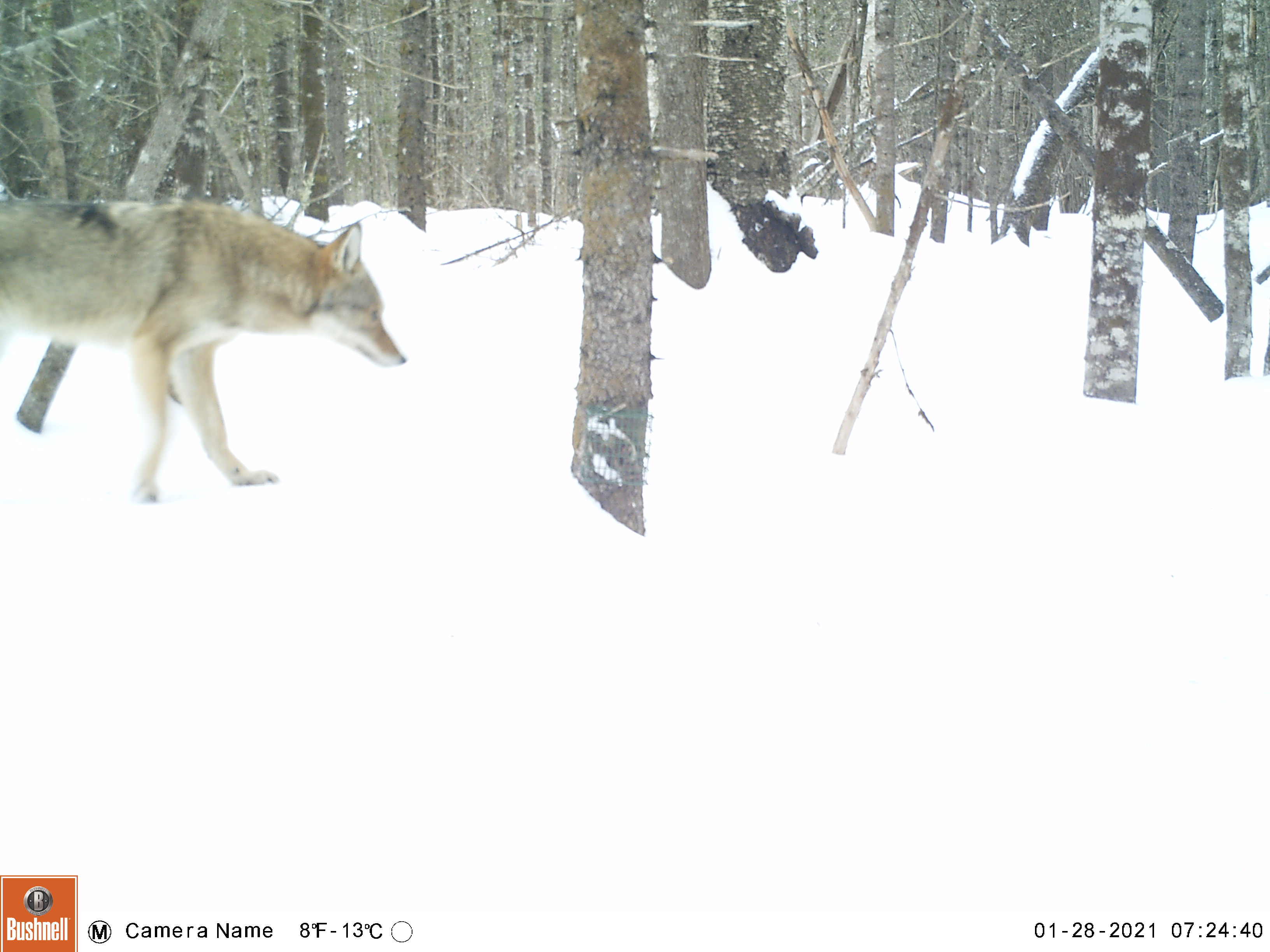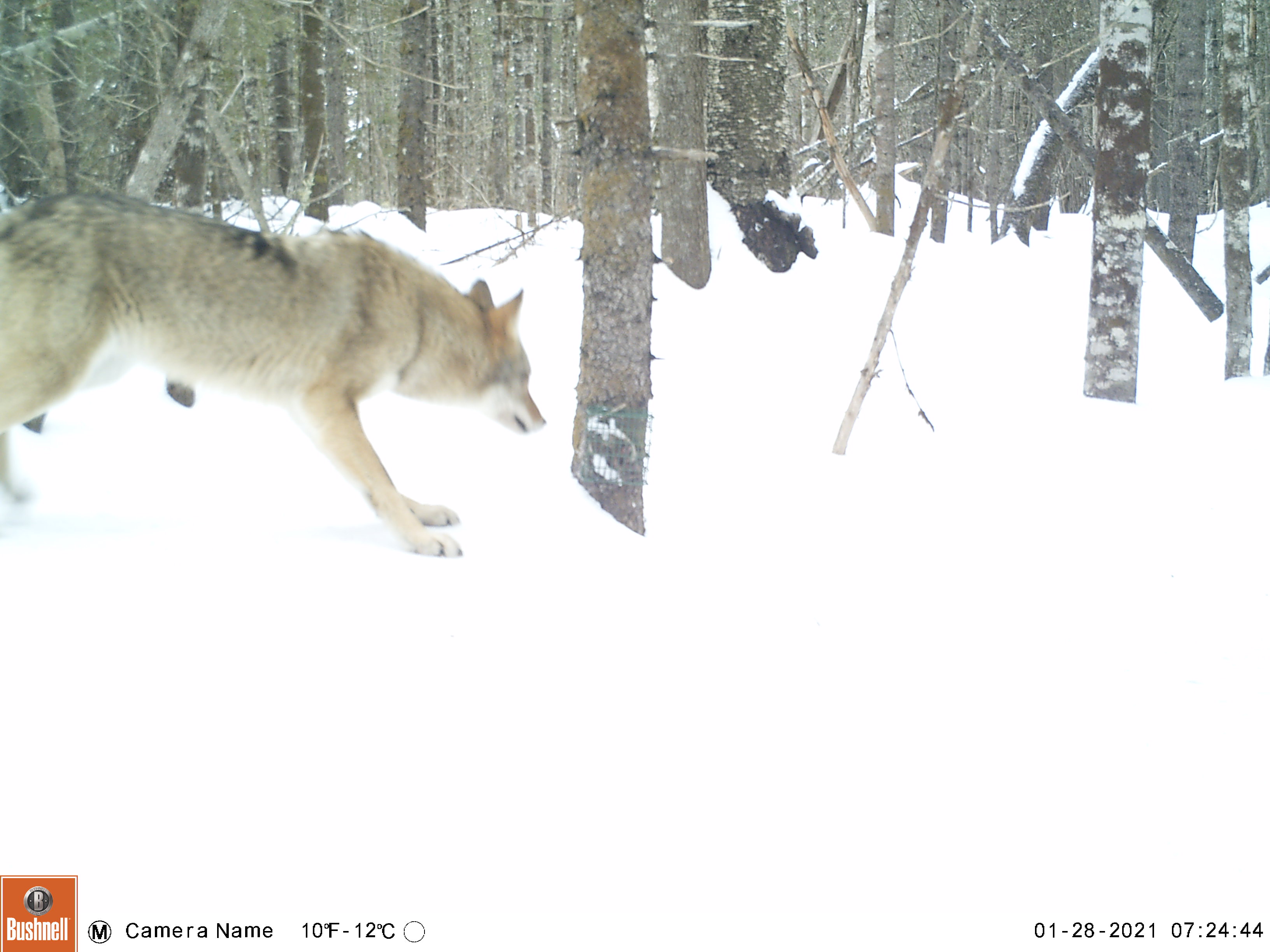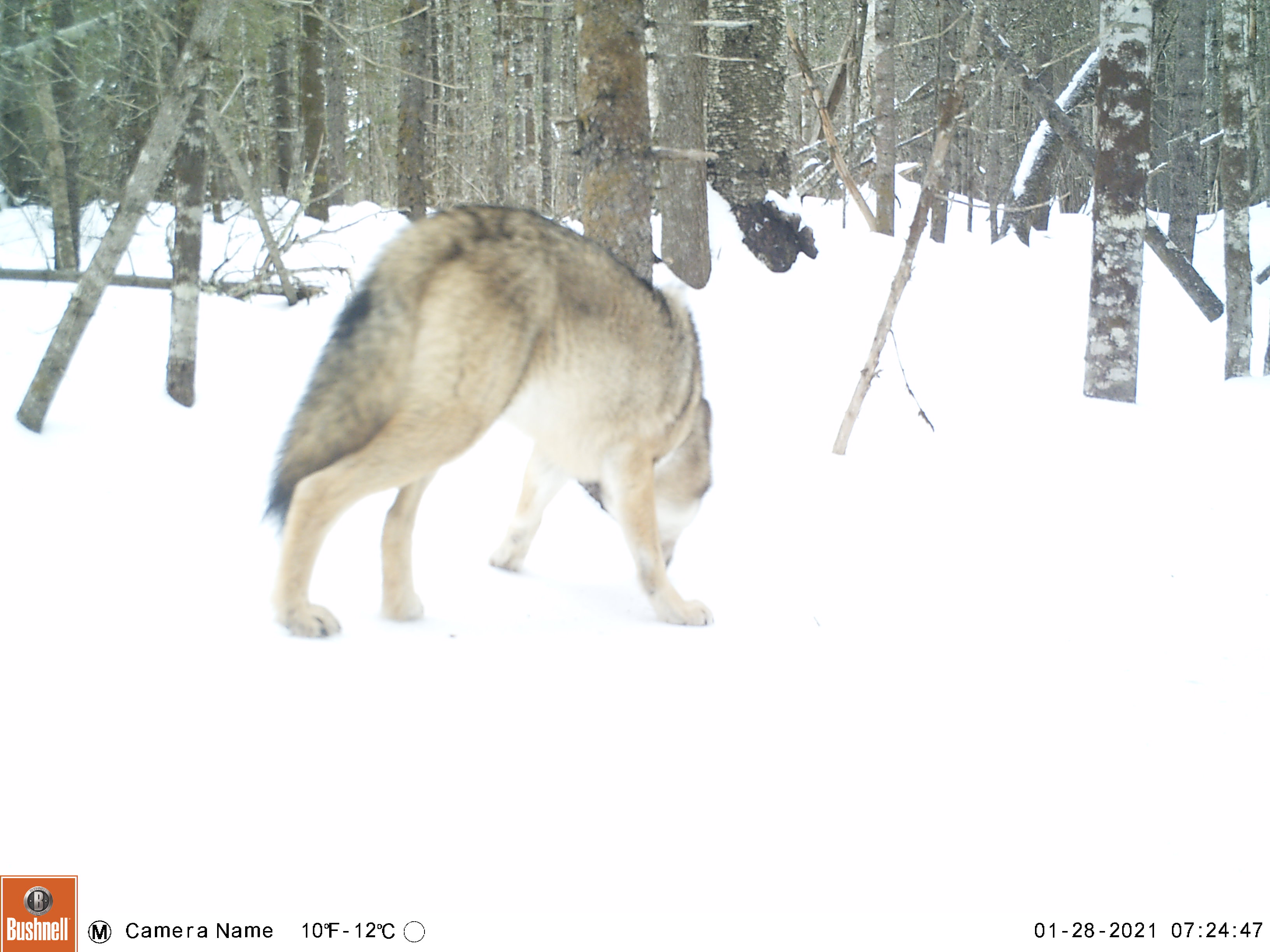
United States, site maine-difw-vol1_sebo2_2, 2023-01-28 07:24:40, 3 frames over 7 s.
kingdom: Animalia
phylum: Chordata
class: Mammalia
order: Carnivora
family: Canidae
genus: Canis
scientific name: Canis latrans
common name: coyote